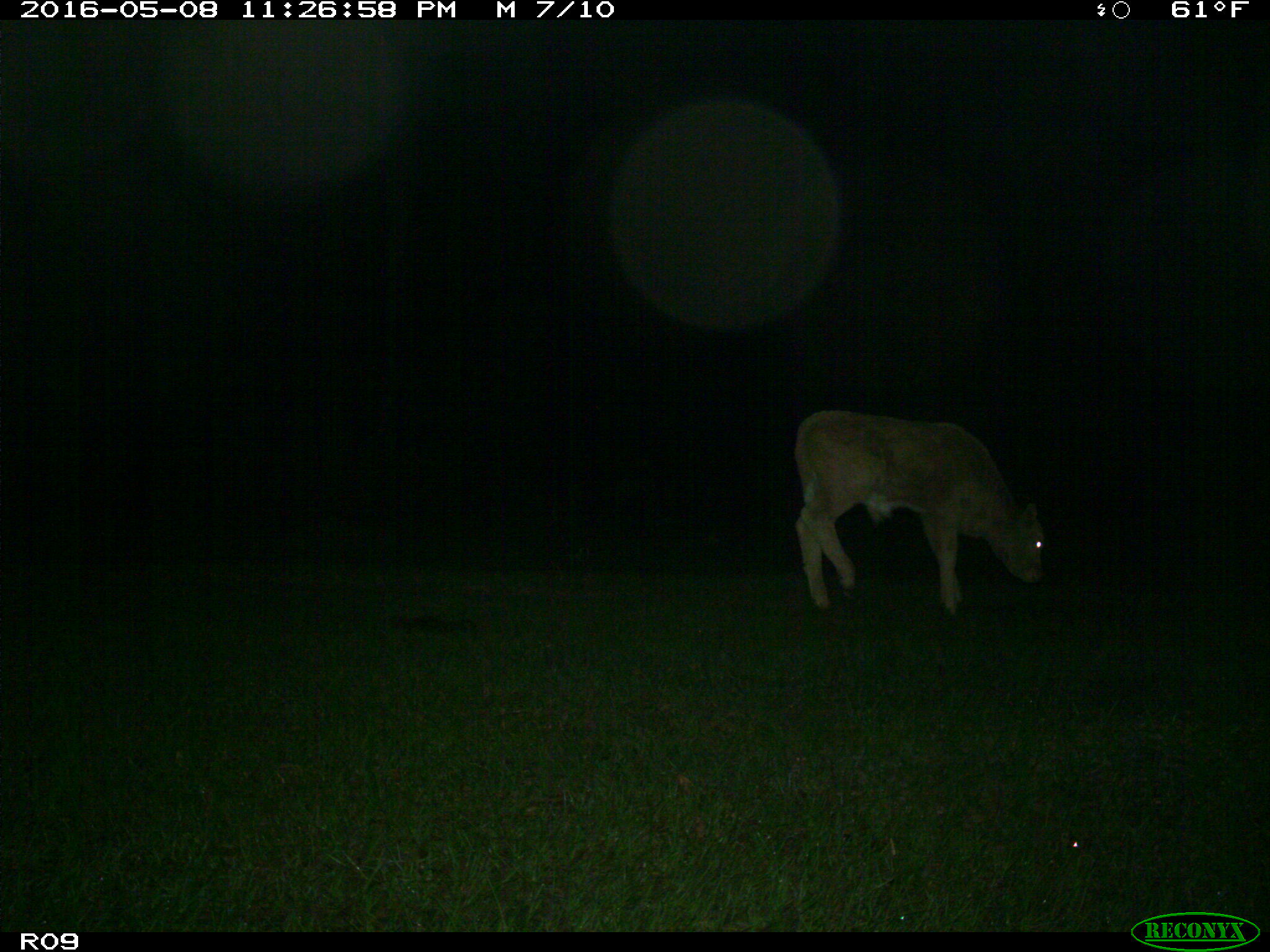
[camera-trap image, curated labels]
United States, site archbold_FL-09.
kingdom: Animalia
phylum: Chordata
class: Mammalia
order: Artiodactyla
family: Bovidae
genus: Bos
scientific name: Bos taurus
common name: domestic cow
Bos taurus (domestic cow).